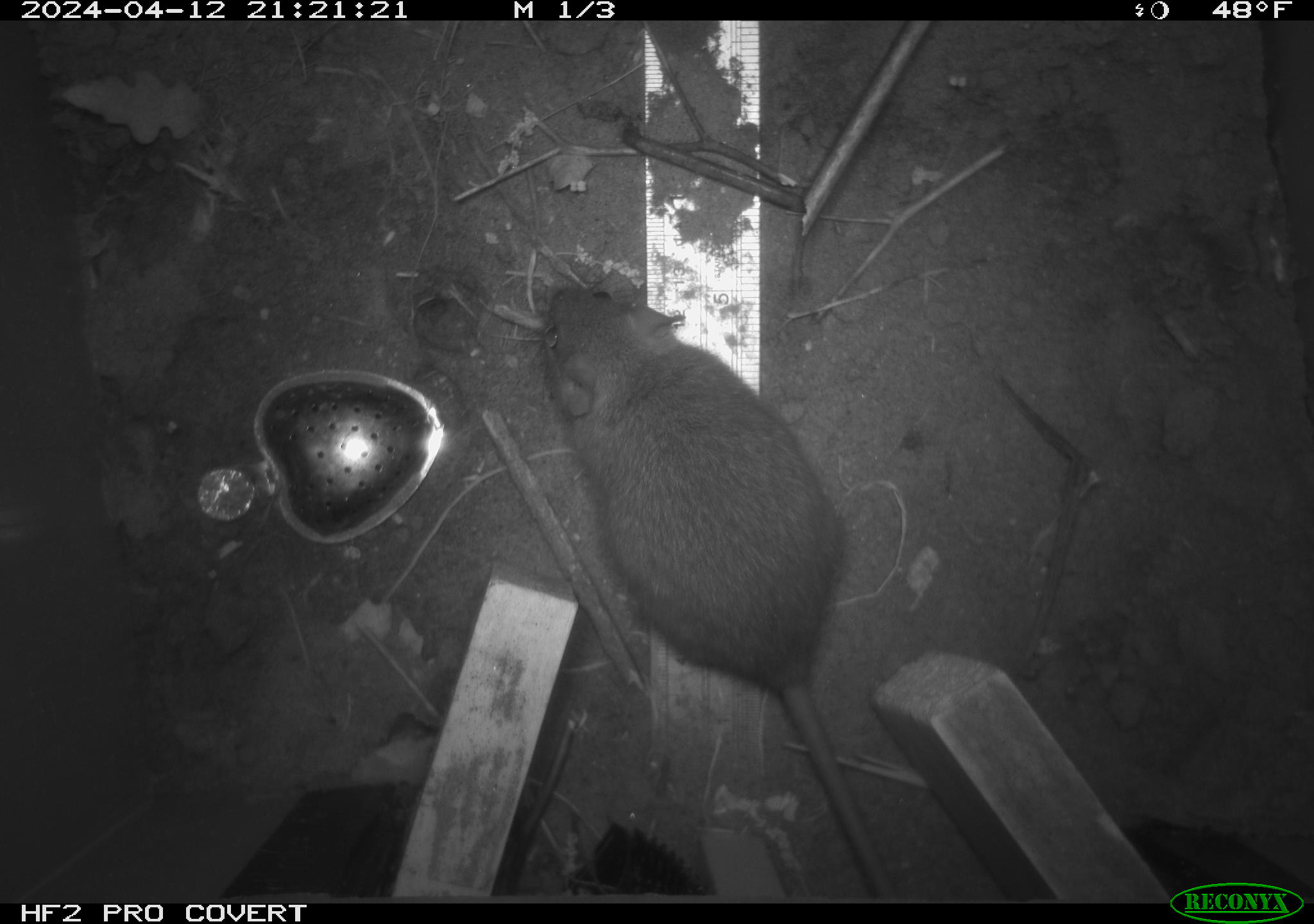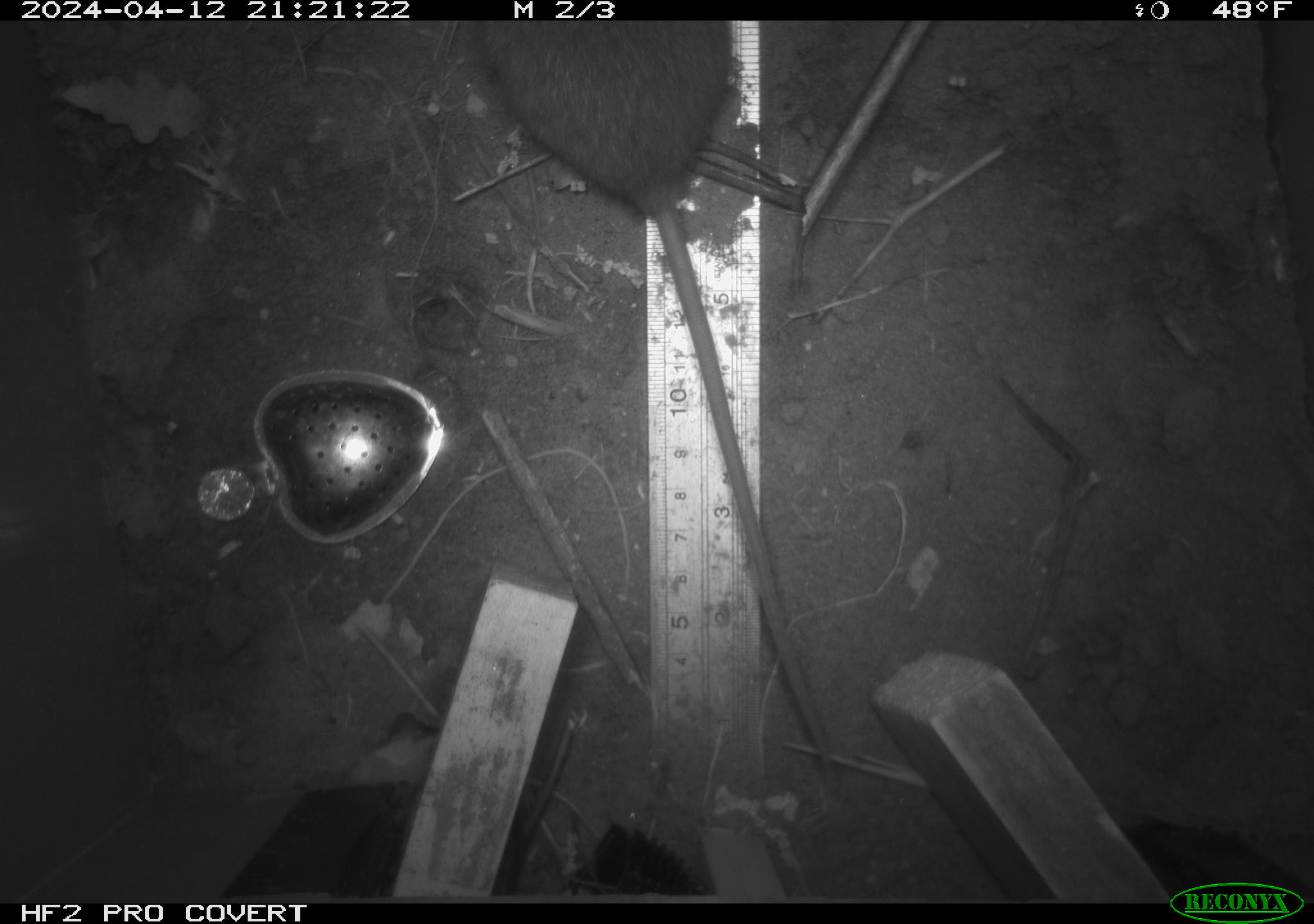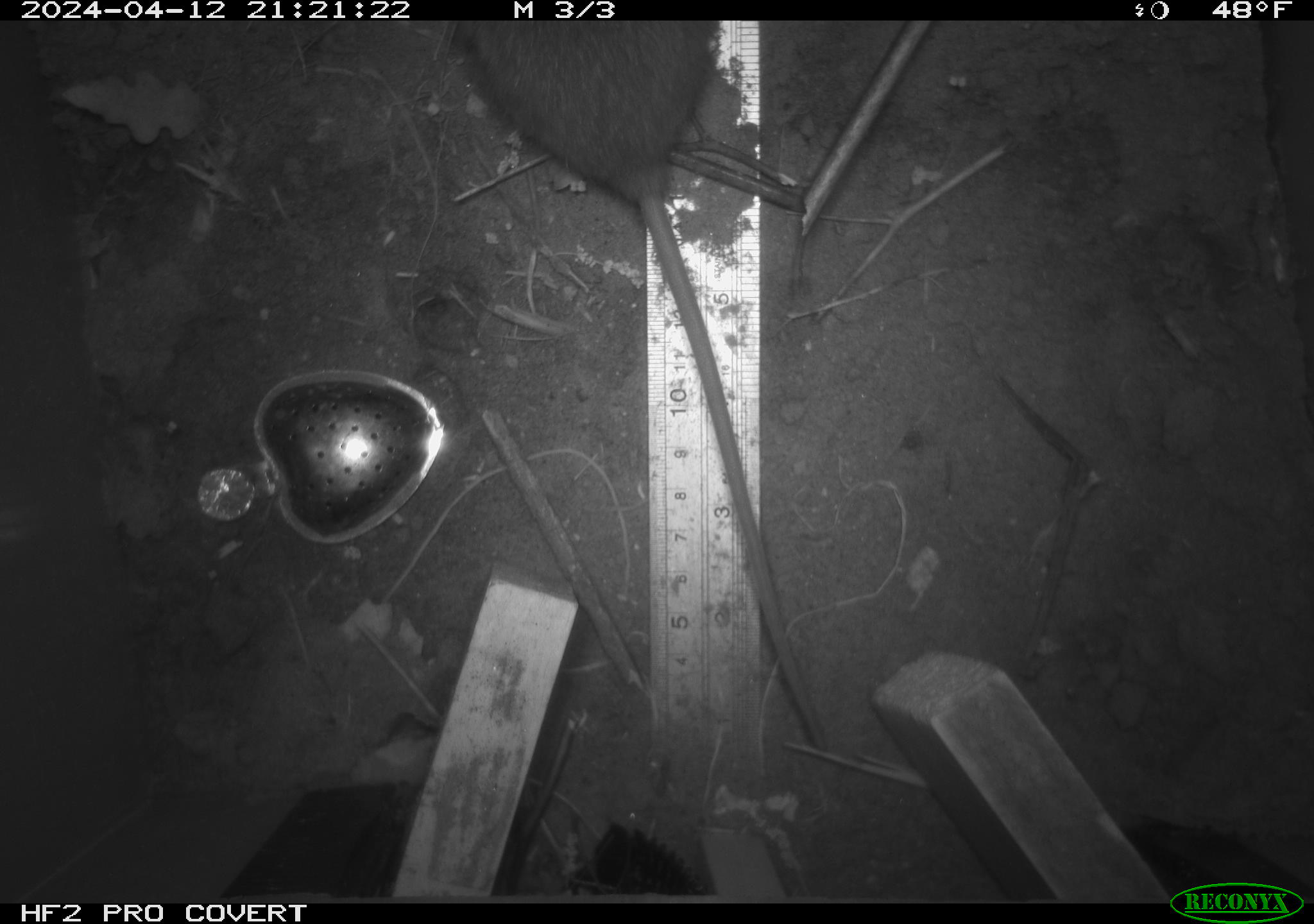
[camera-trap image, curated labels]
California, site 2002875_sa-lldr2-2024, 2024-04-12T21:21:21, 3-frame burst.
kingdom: Animalia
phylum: Chordata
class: Mammalia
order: Rodentia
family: Muridae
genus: Rattus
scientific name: Rattus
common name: rat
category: rattus species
Rattus species (rat) (Rattus).